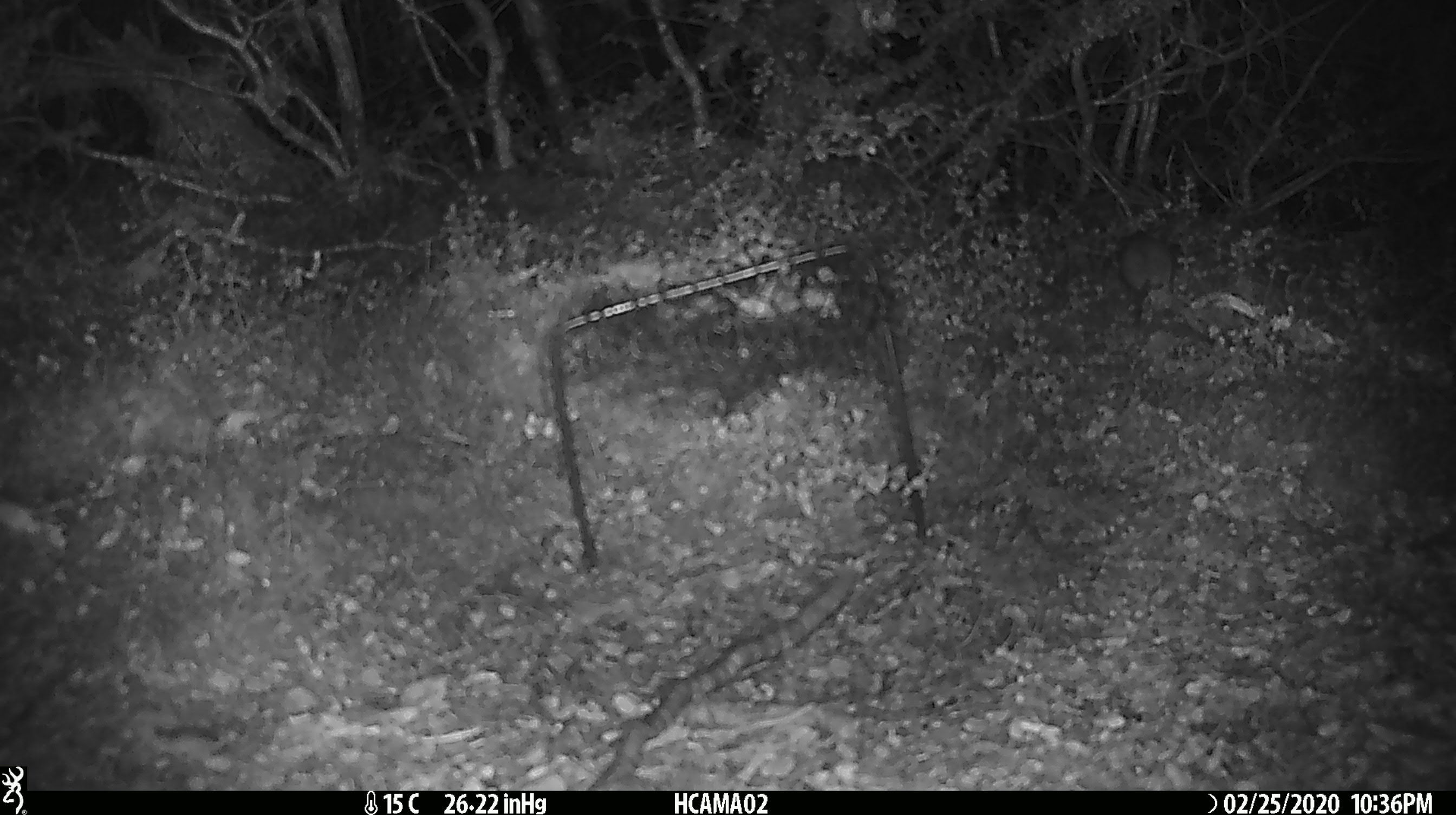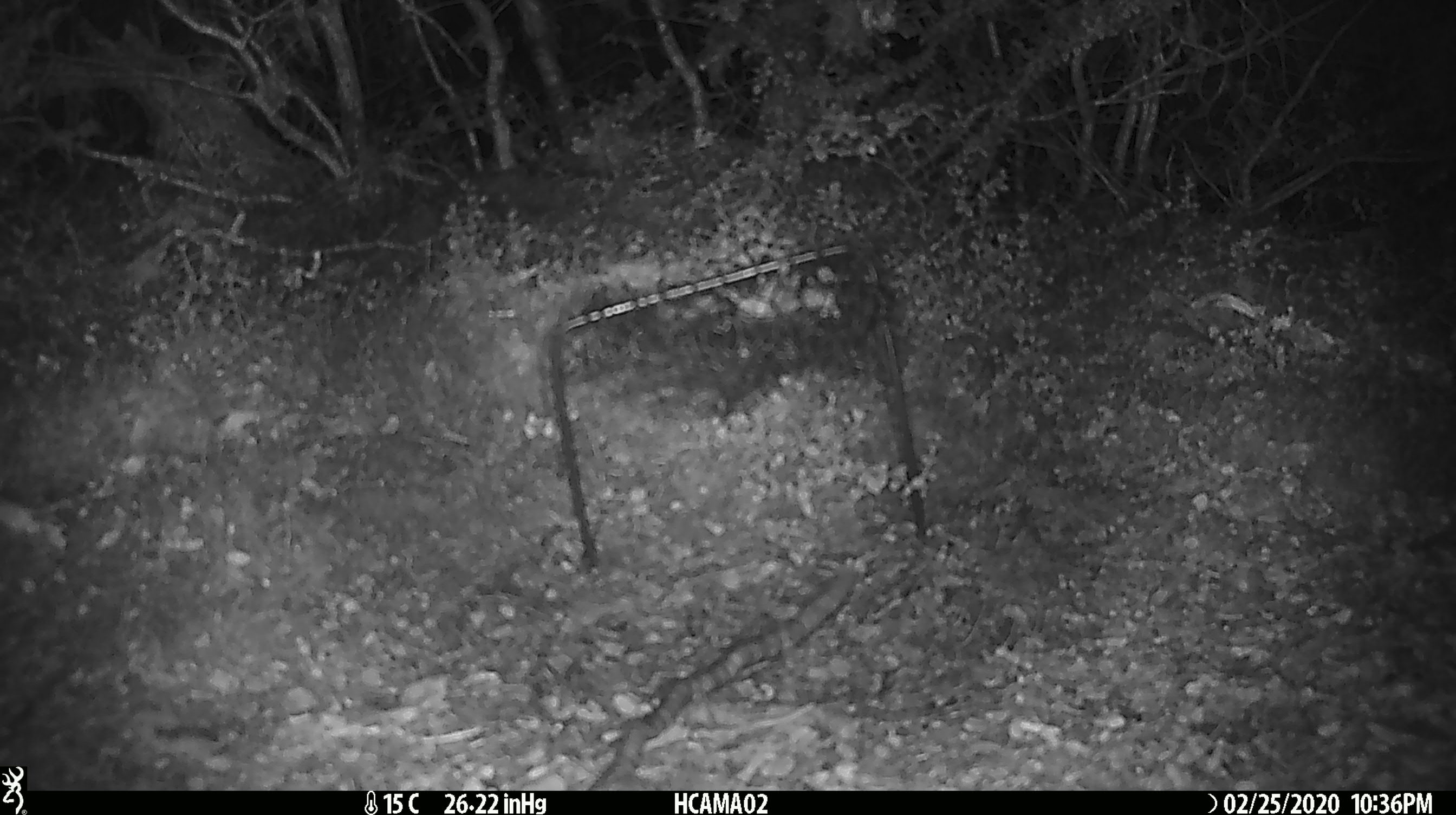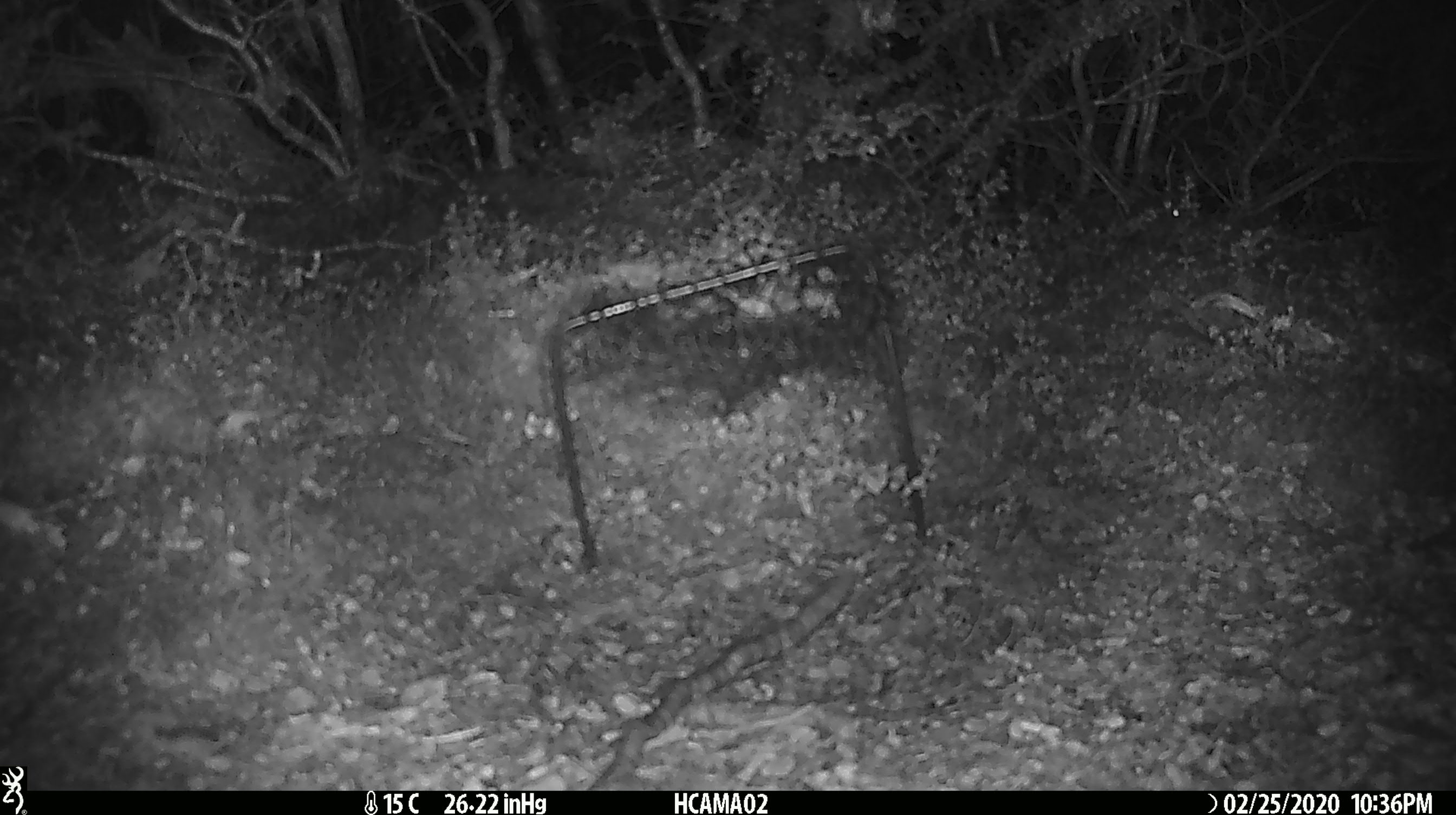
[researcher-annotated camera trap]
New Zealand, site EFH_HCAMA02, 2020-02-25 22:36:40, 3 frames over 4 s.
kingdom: Animalia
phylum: Chordata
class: Mammalia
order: Rodentia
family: Muridae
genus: Mus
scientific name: Mus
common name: mouse